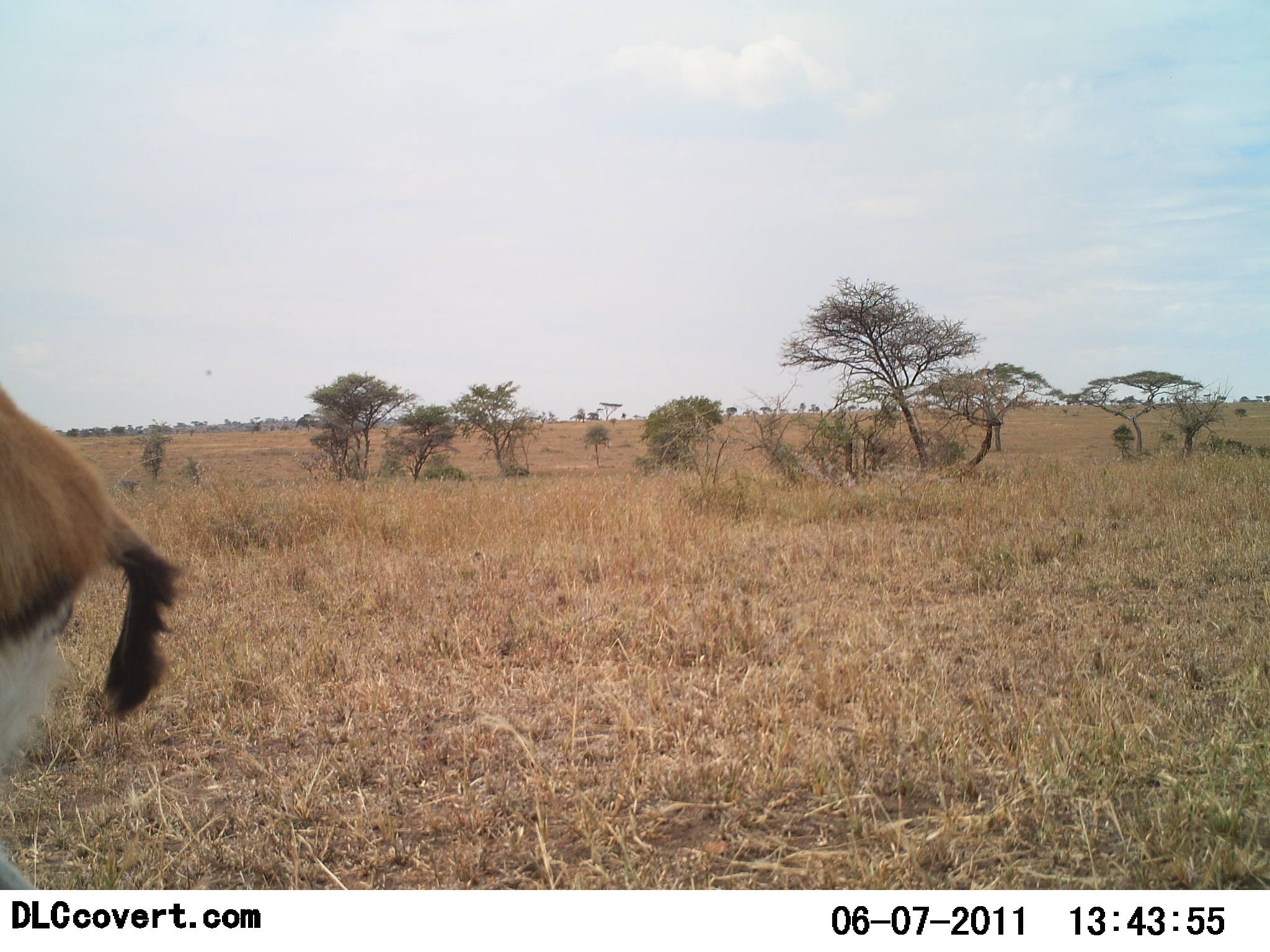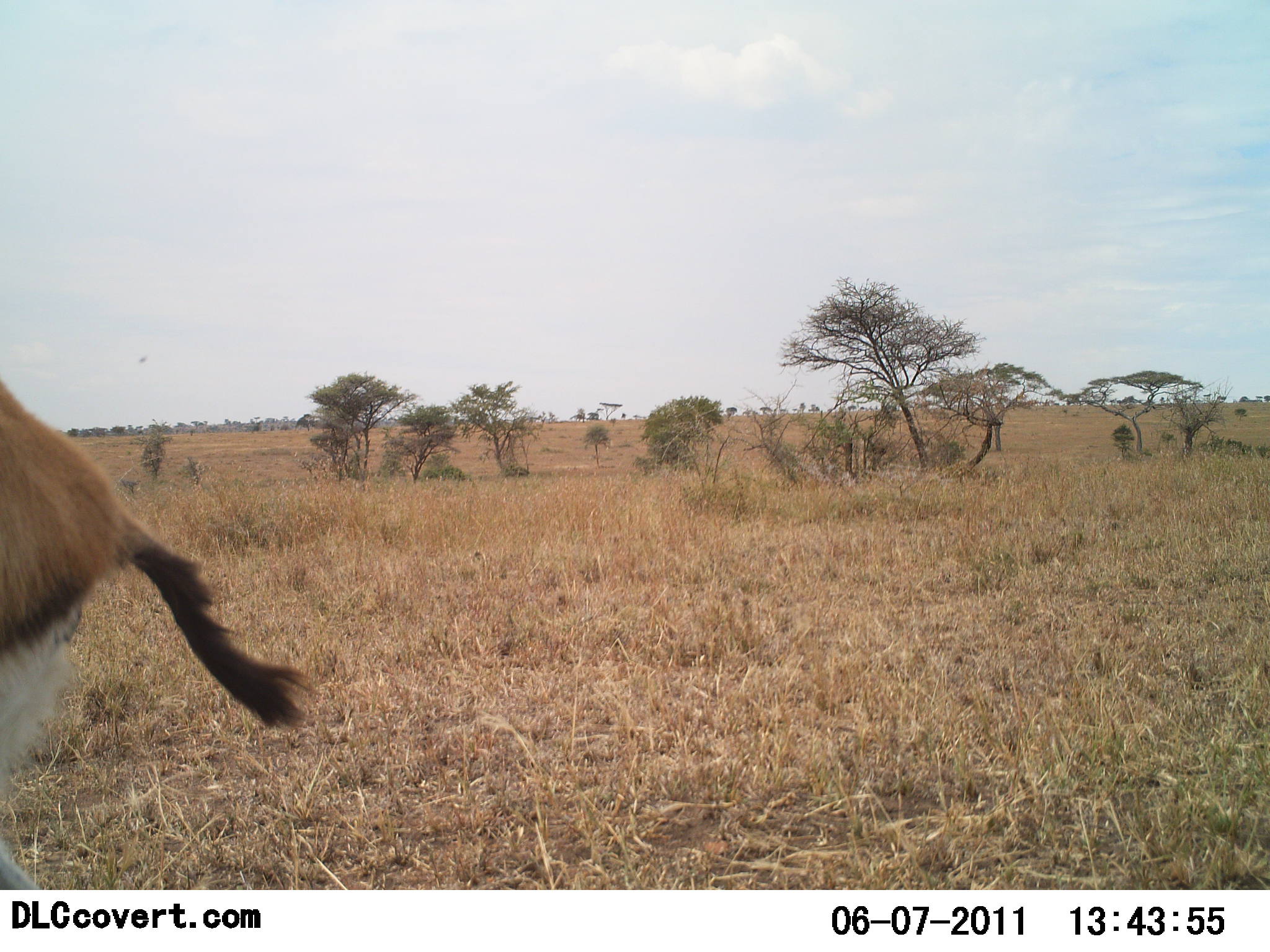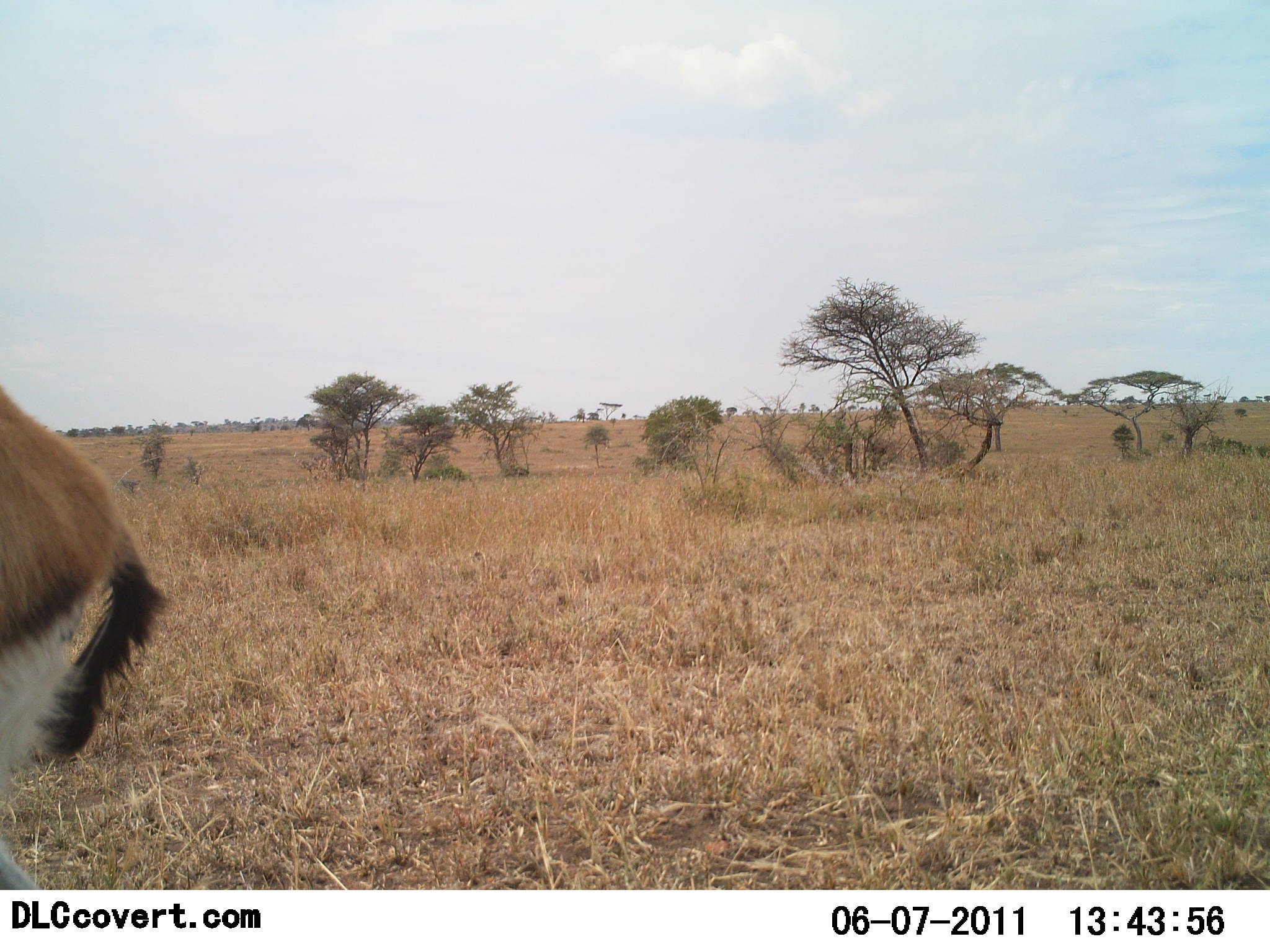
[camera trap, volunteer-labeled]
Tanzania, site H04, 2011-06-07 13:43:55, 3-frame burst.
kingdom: Animalia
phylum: Chordata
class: Mammalia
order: Artiodactyla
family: Bovidae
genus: Eudorcas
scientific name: Eudorcas thomsonii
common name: thomson's gazelle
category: gazellethomsons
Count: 1.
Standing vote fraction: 83%.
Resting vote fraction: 0%.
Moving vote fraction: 17%.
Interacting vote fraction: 0%.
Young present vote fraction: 0%.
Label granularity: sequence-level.